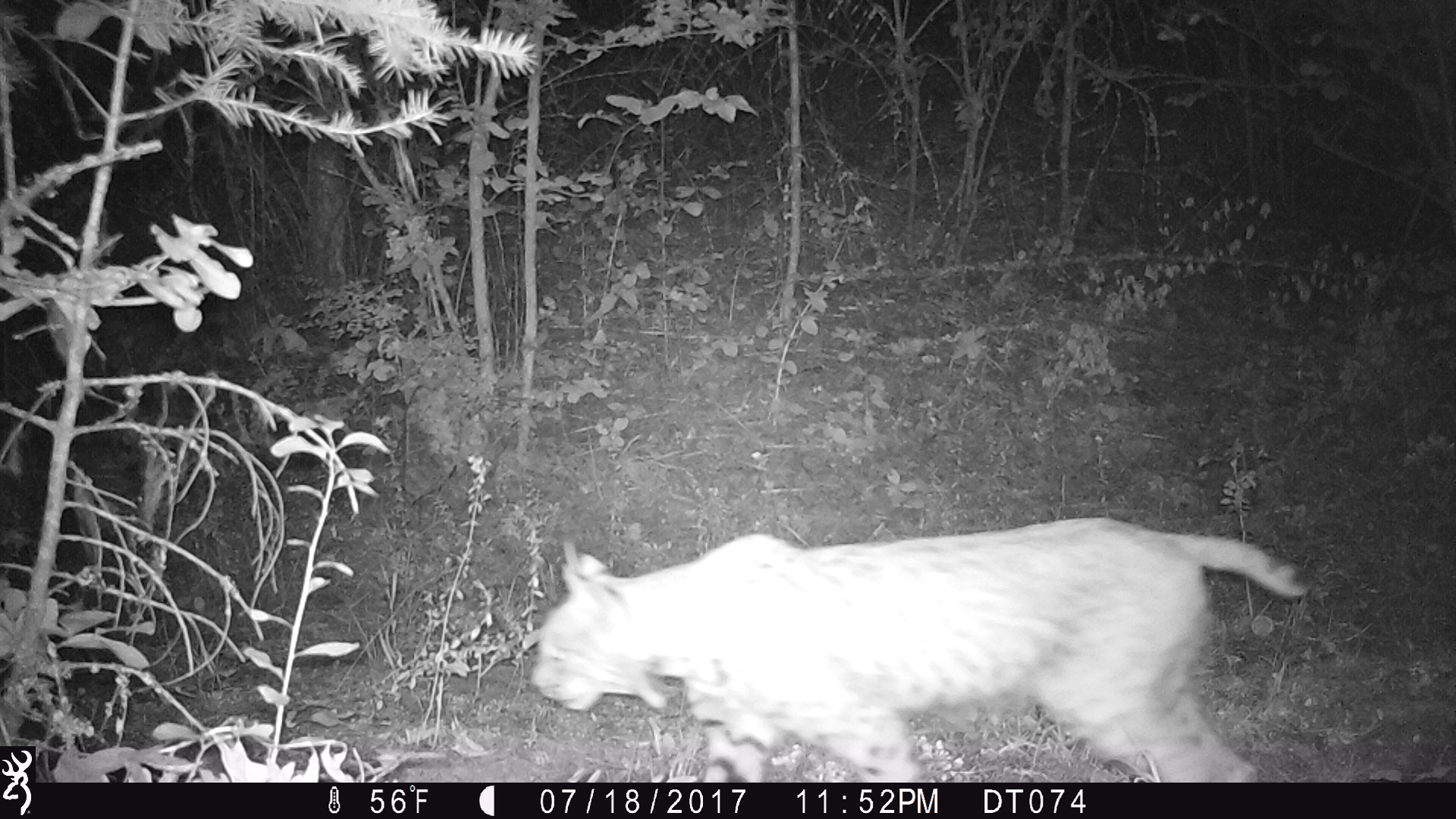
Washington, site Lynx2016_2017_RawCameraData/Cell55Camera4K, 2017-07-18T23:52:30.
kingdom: Animalia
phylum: Chordata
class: Mammalia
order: Carnivora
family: Felidae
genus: Lynx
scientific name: Lynx rufus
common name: bobcat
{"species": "Lynx rufus (bobcat)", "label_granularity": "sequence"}